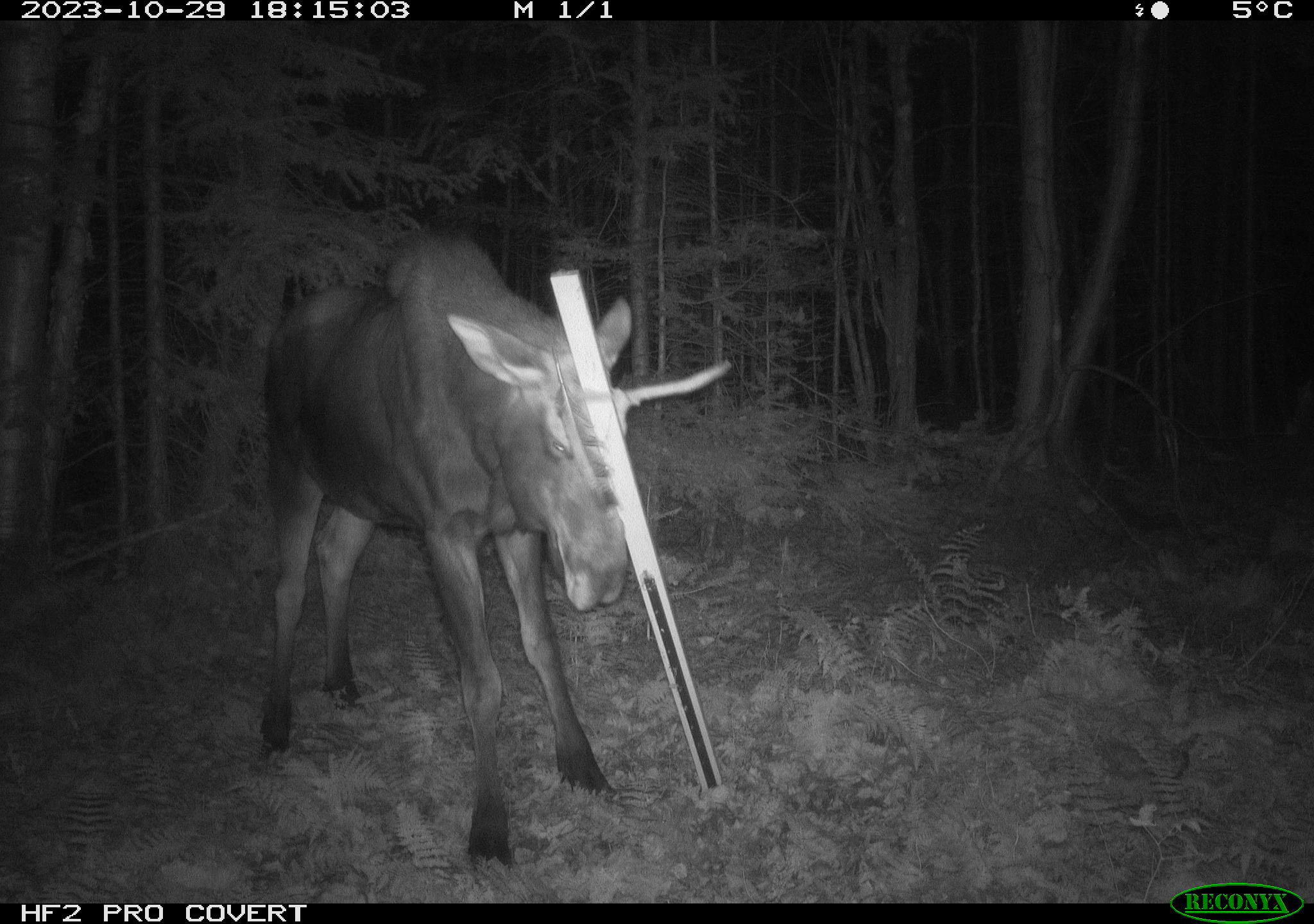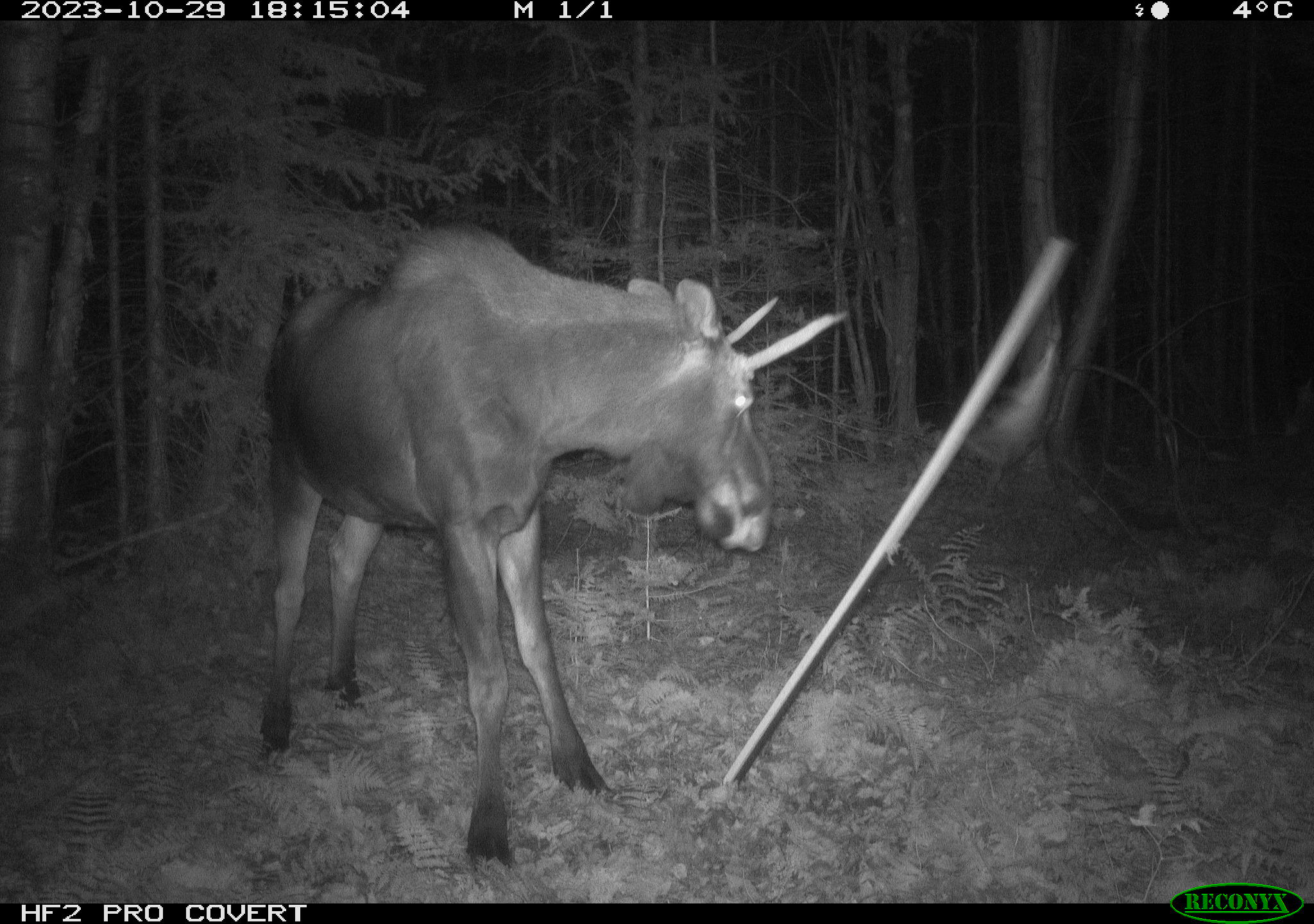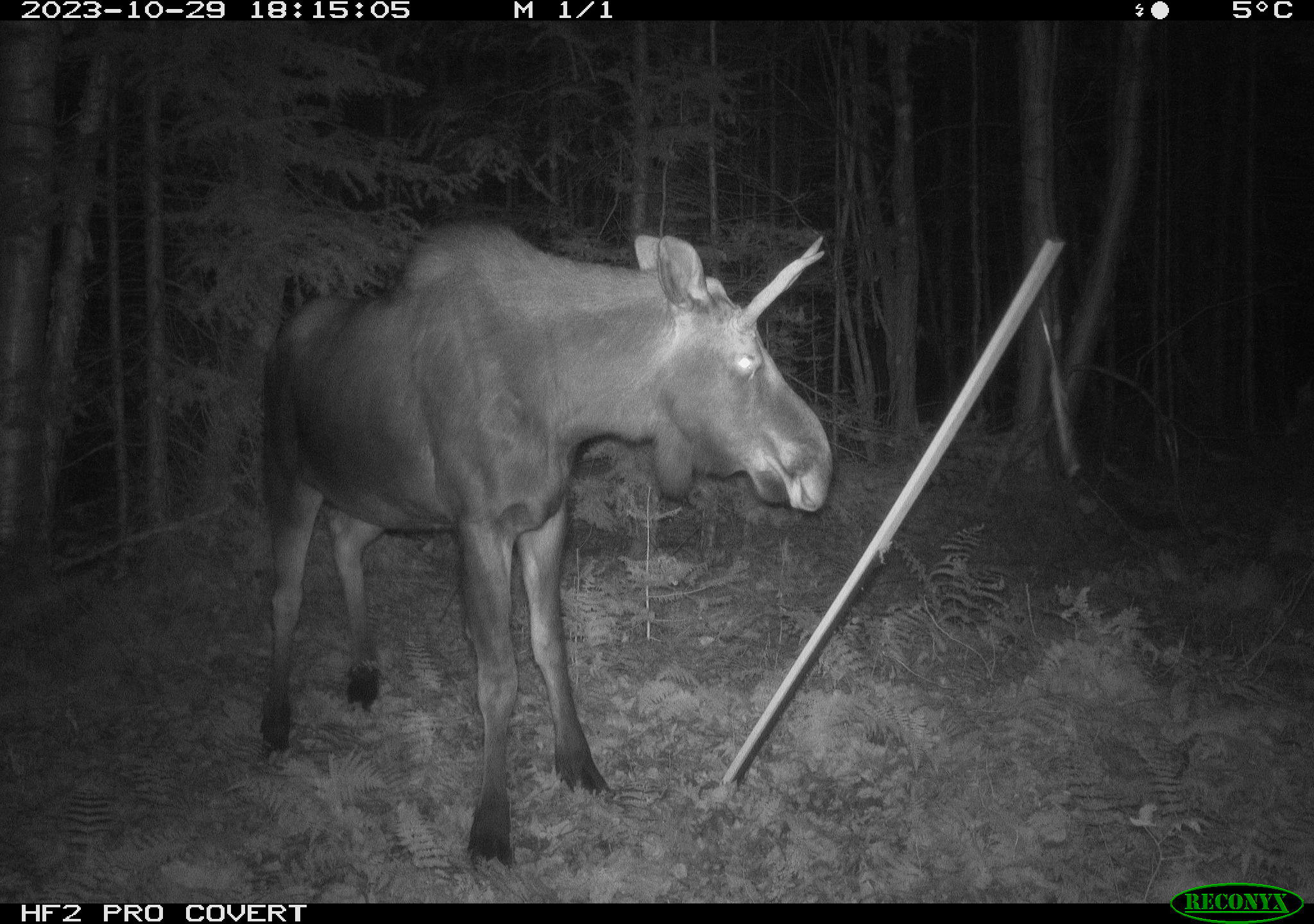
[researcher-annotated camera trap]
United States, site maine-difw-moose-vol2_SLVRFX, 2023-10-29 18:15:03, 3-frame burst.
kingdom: Animalia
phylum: Chordata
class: Mammalia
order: Artiodactyla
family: Cervidae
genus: Alces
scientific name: Alces alces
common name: moose